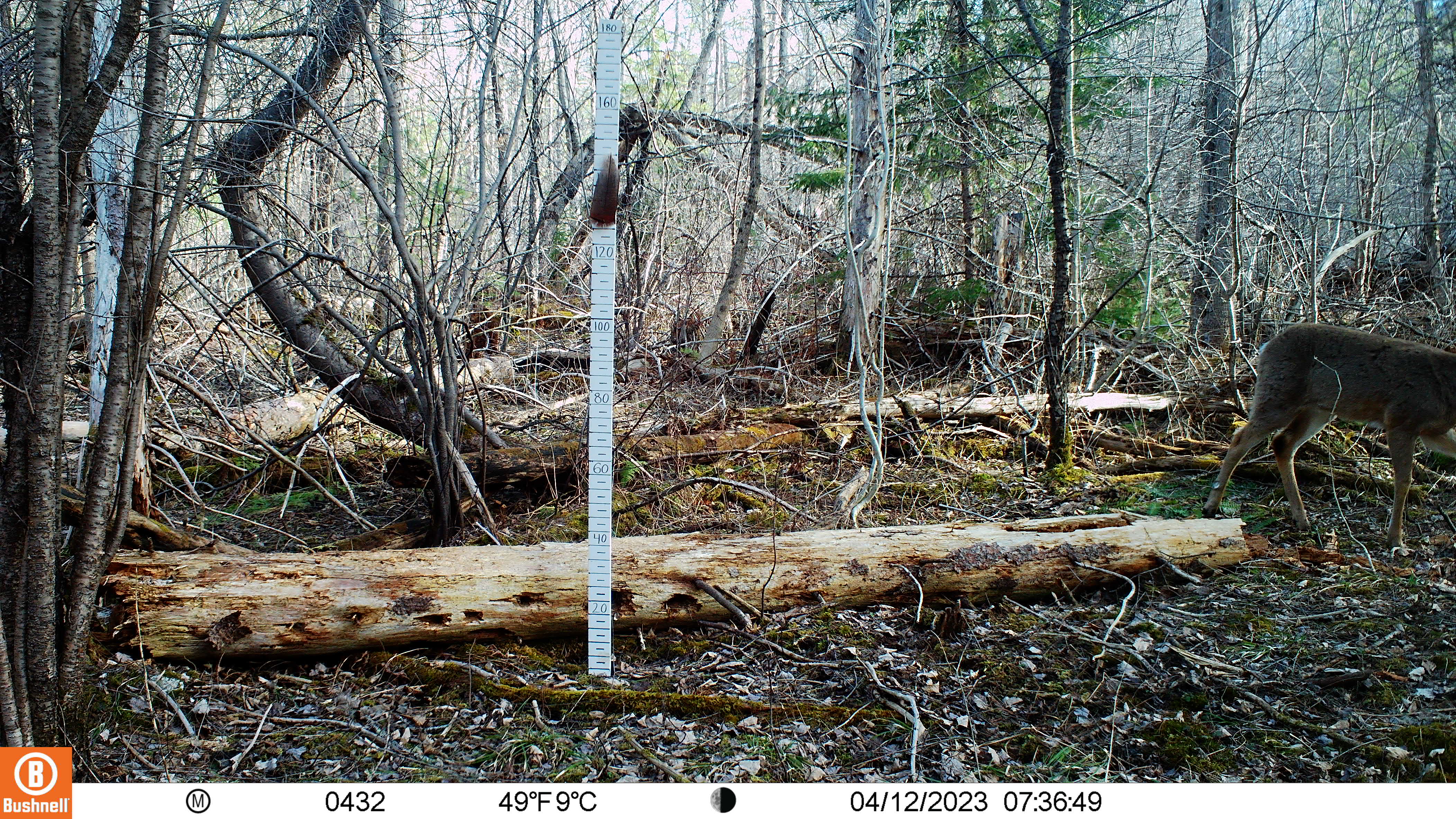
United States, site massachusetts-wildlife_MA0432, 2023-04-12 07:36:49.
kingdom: Animalia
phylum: Chordata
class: Mammalia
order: Artiodactyla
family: Cervidae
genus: Odocoileus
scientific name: Odocoileus virginianus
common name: white-tailed deer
White-tailed deer (Odocoileus virginianus).